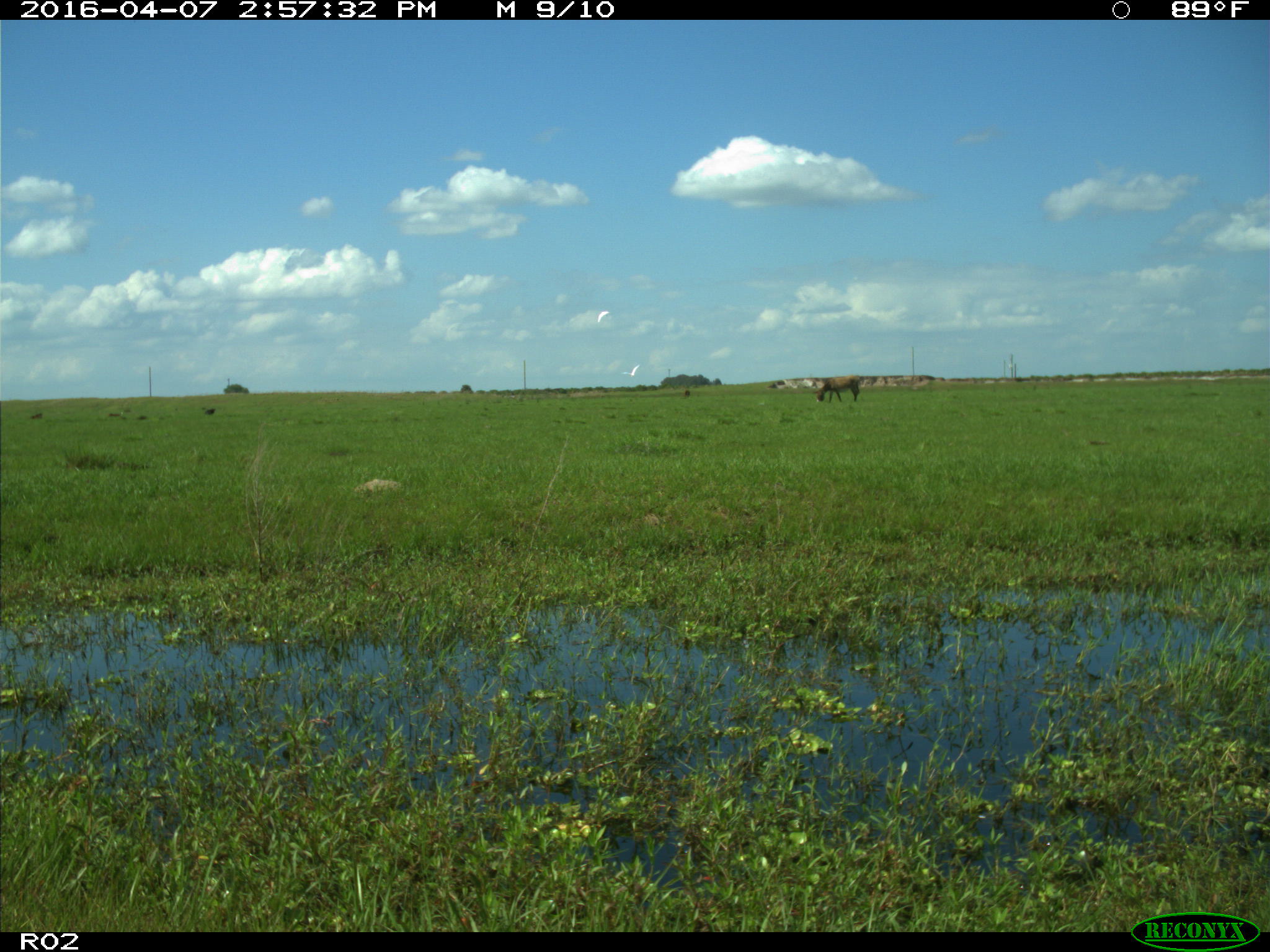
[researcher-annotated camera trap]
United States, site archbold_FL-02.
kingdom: Animalia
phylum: Chordata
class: Mammalia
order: Artiodactyla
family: Bovidae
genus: Bos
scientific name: Bos taurus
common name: domestic cow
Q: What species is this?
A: Bos taurus (domestic cow).